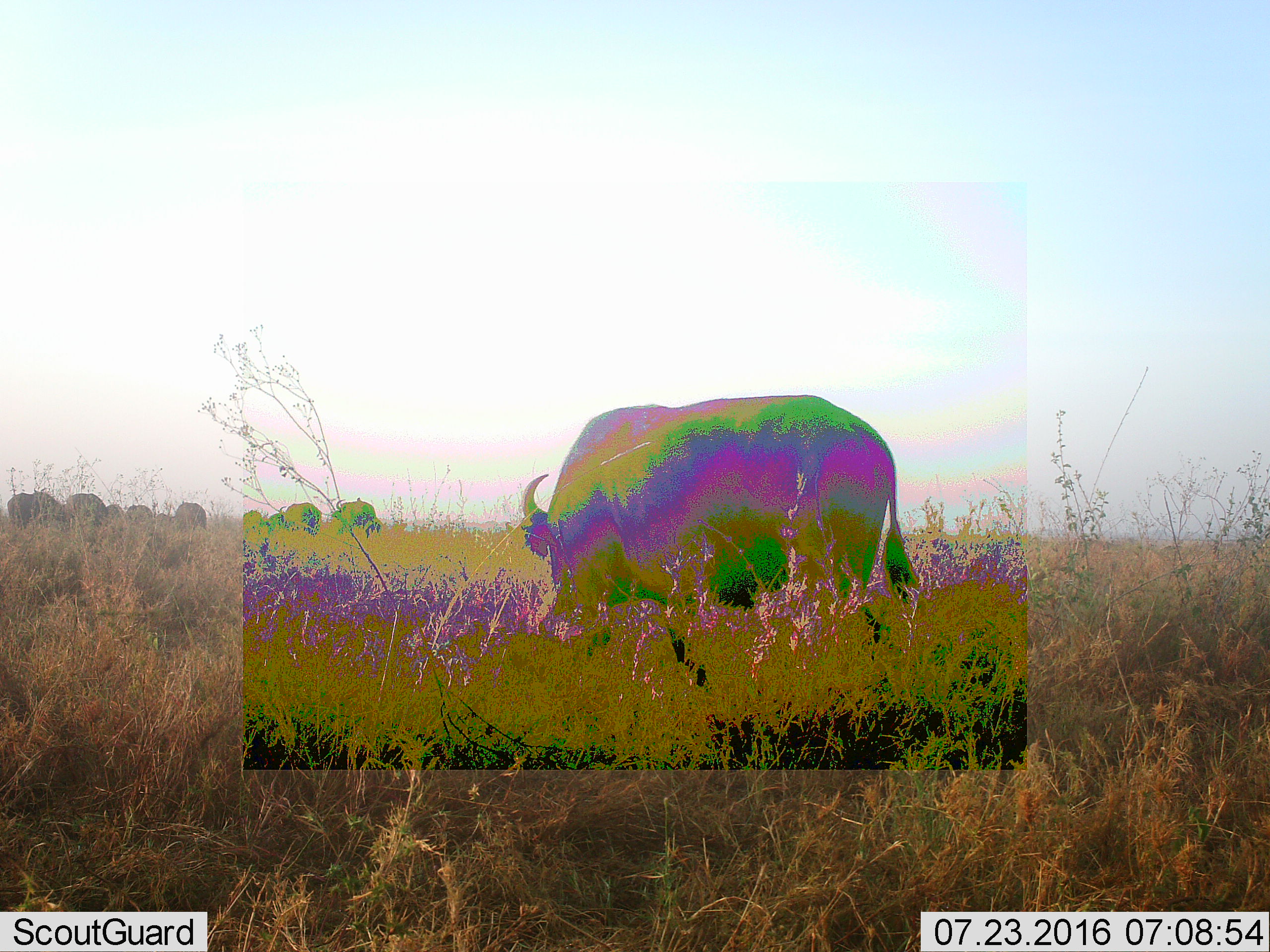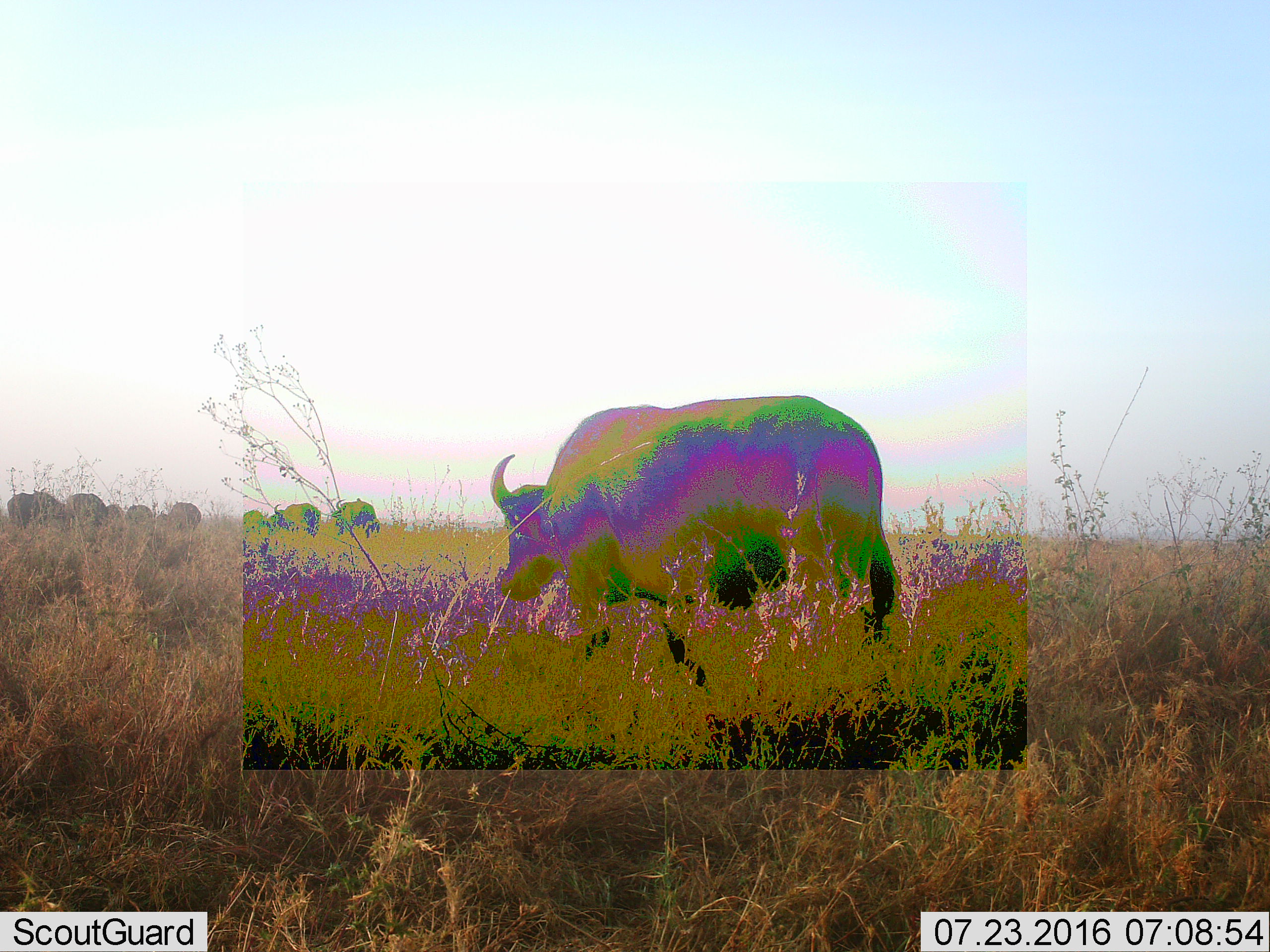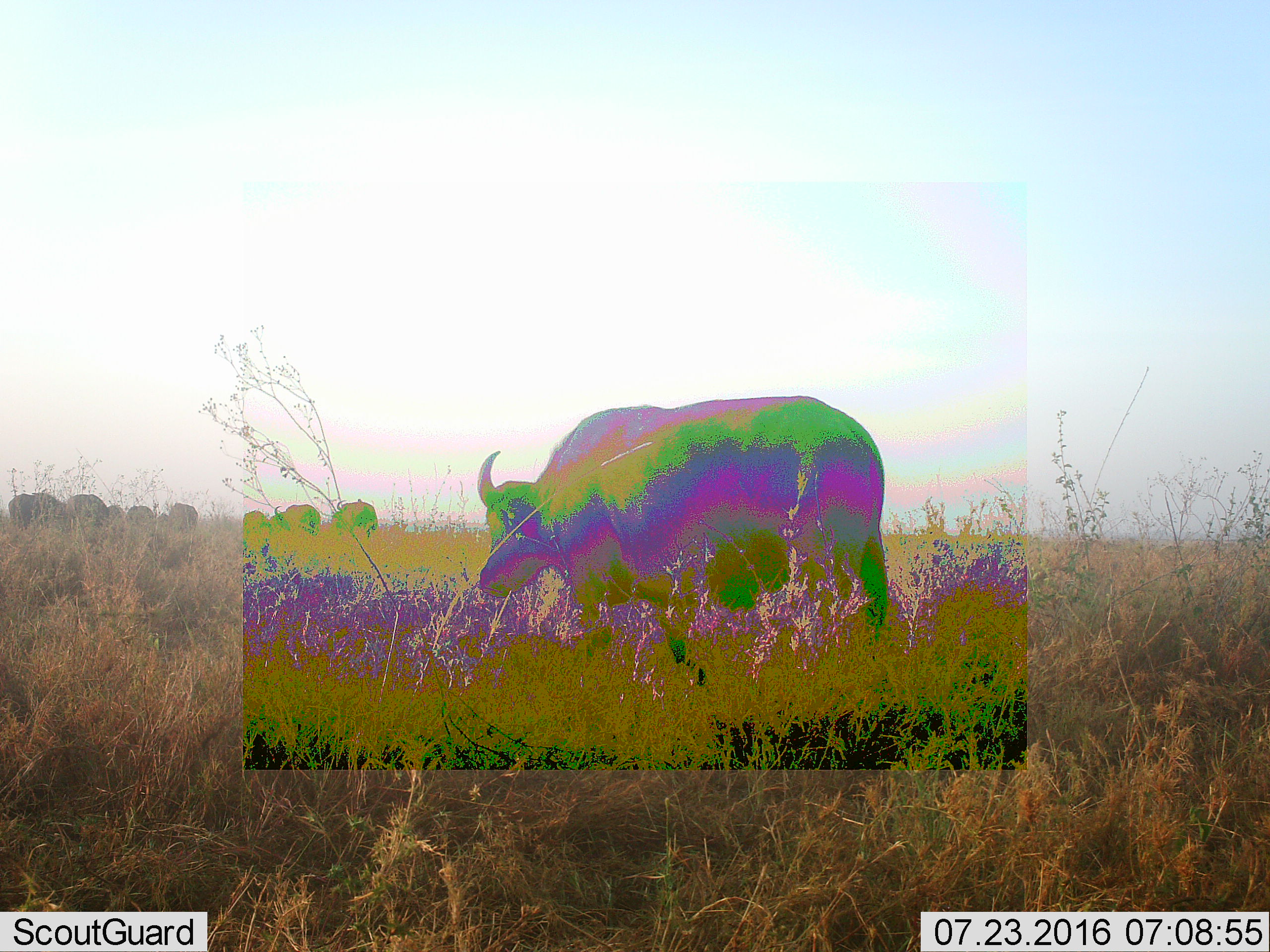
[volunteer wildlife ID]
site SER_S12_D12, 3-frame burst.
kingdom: Animalia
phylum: Chordata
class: Mammalia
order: Artiodactyla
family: Bovidae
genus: Syncerus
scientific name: Syncerus caffer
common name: african buffalo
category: buffalo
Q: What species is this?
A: Buffalo (african buffalo) (Syncerus caffer).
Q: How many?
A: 11-50.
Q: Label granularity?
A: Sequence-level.